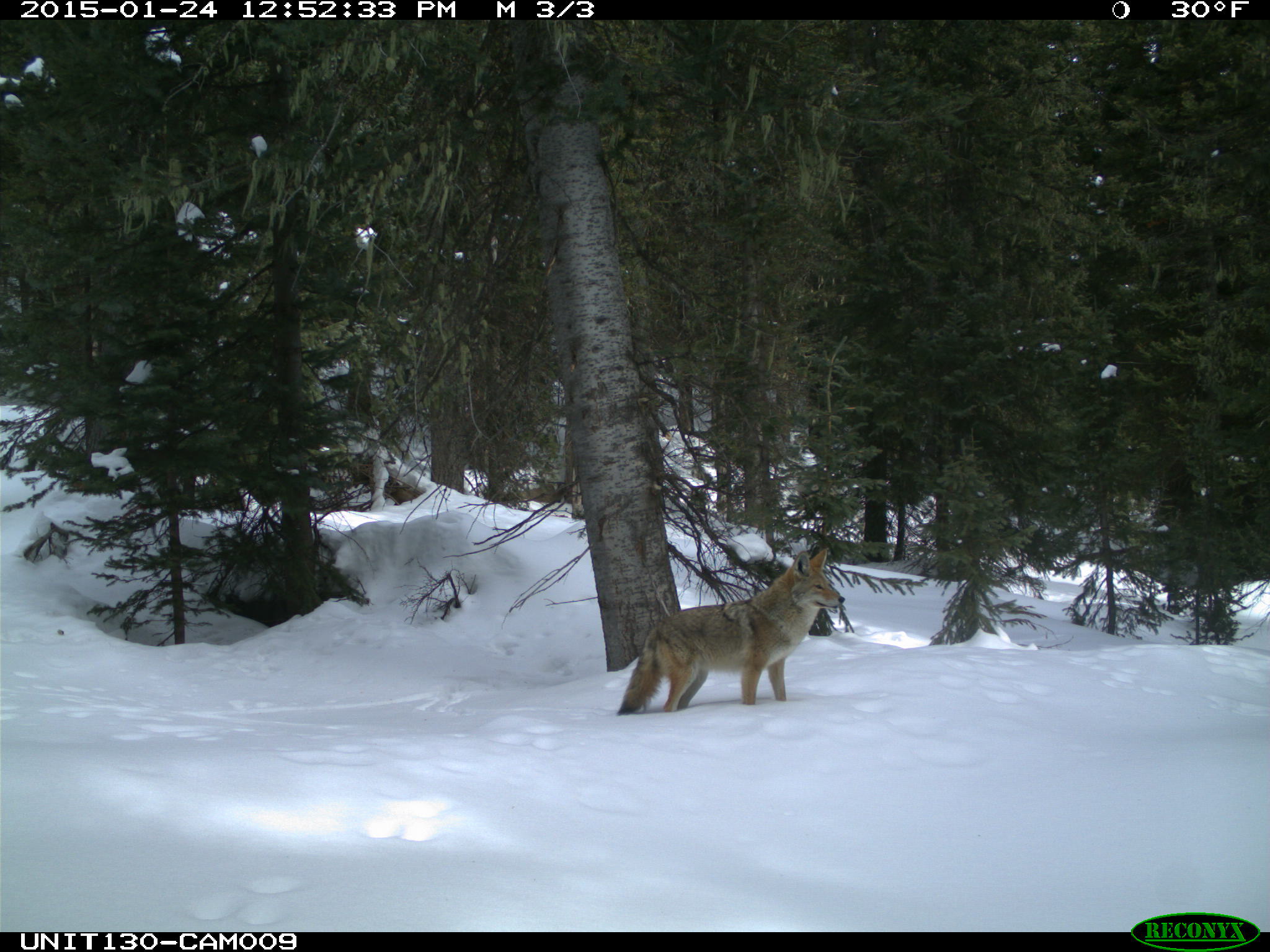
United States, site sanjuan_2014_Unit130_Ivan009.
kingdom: Animalia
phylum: Chordata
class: Mammalia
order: Carnivora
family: Canidae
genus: Canis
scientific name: Canis latrans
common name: coyote